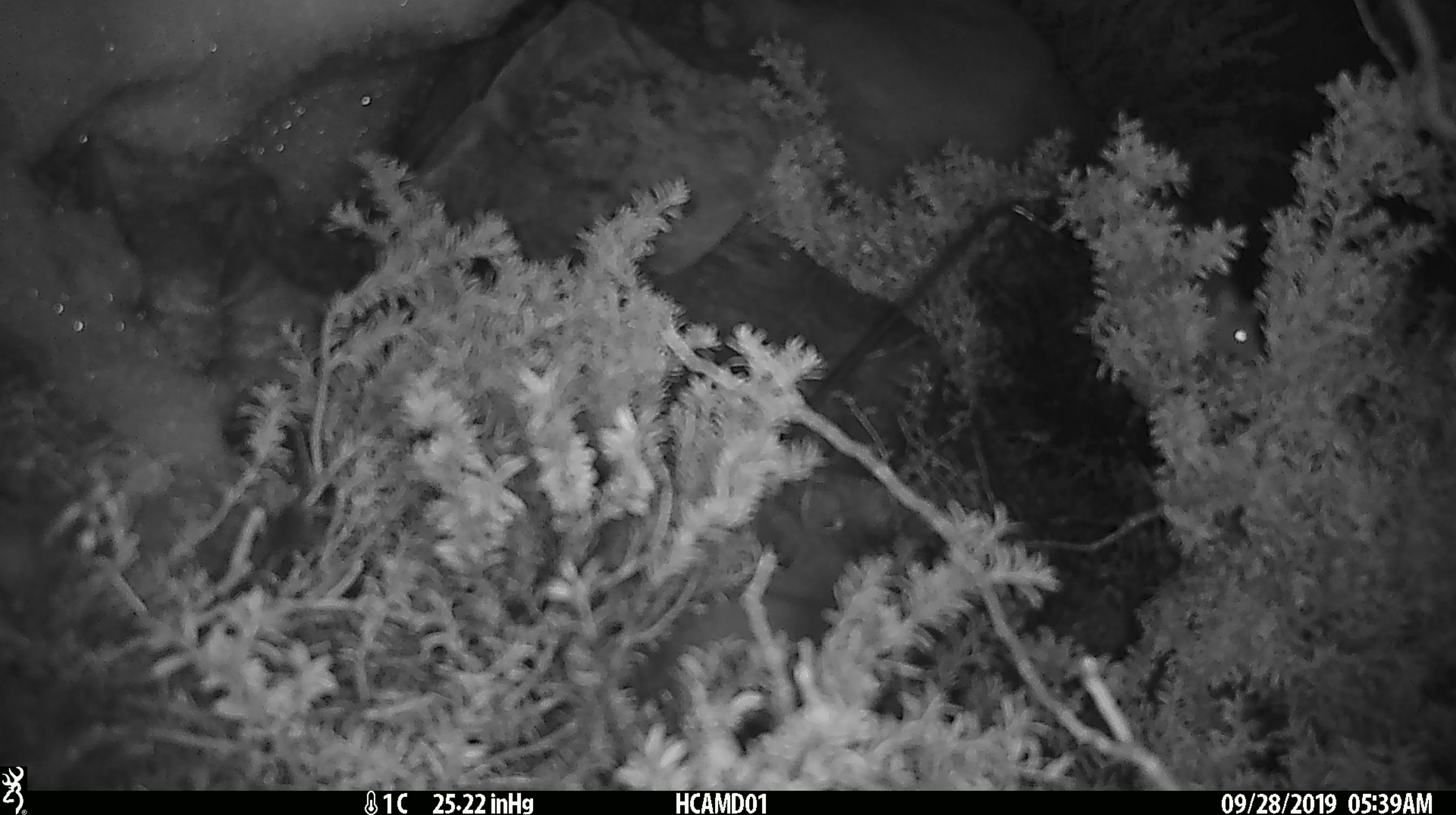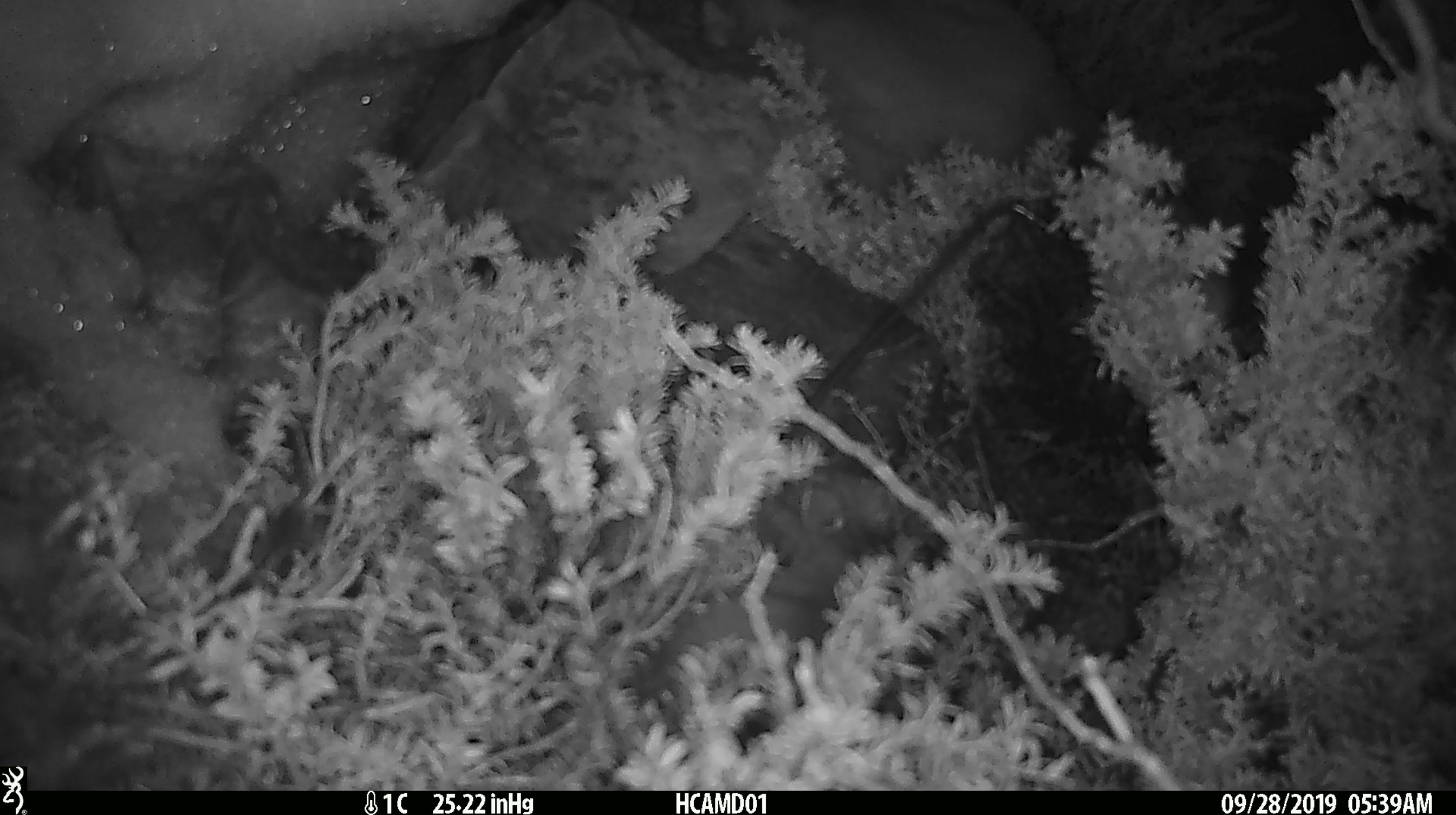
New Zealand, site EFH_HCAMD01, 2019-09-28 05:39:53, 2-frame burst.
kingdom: Animalia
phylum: Chordata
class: Mammalia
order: Rodentia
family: Muridae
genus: Mus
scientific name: Mus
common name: mouse